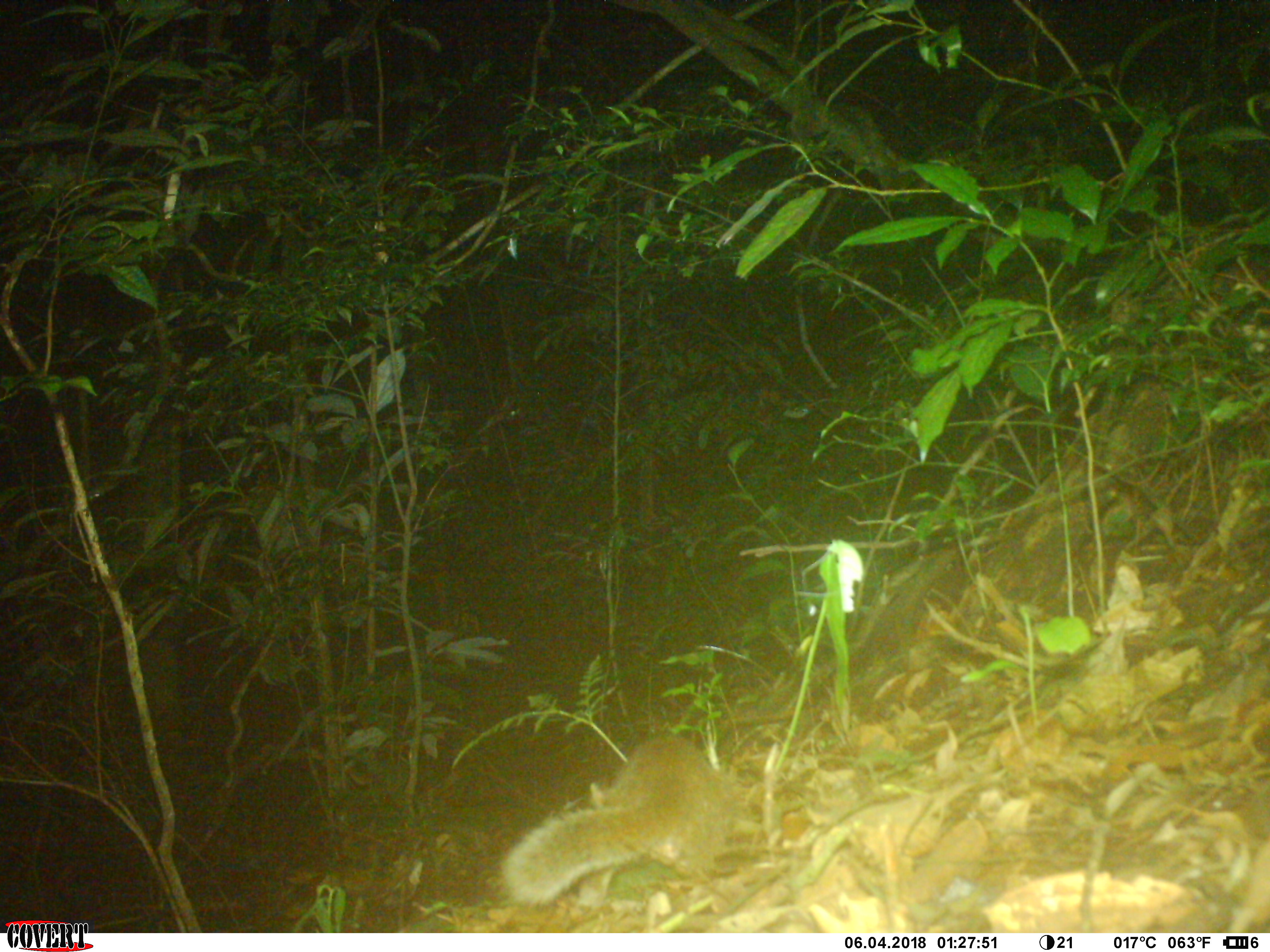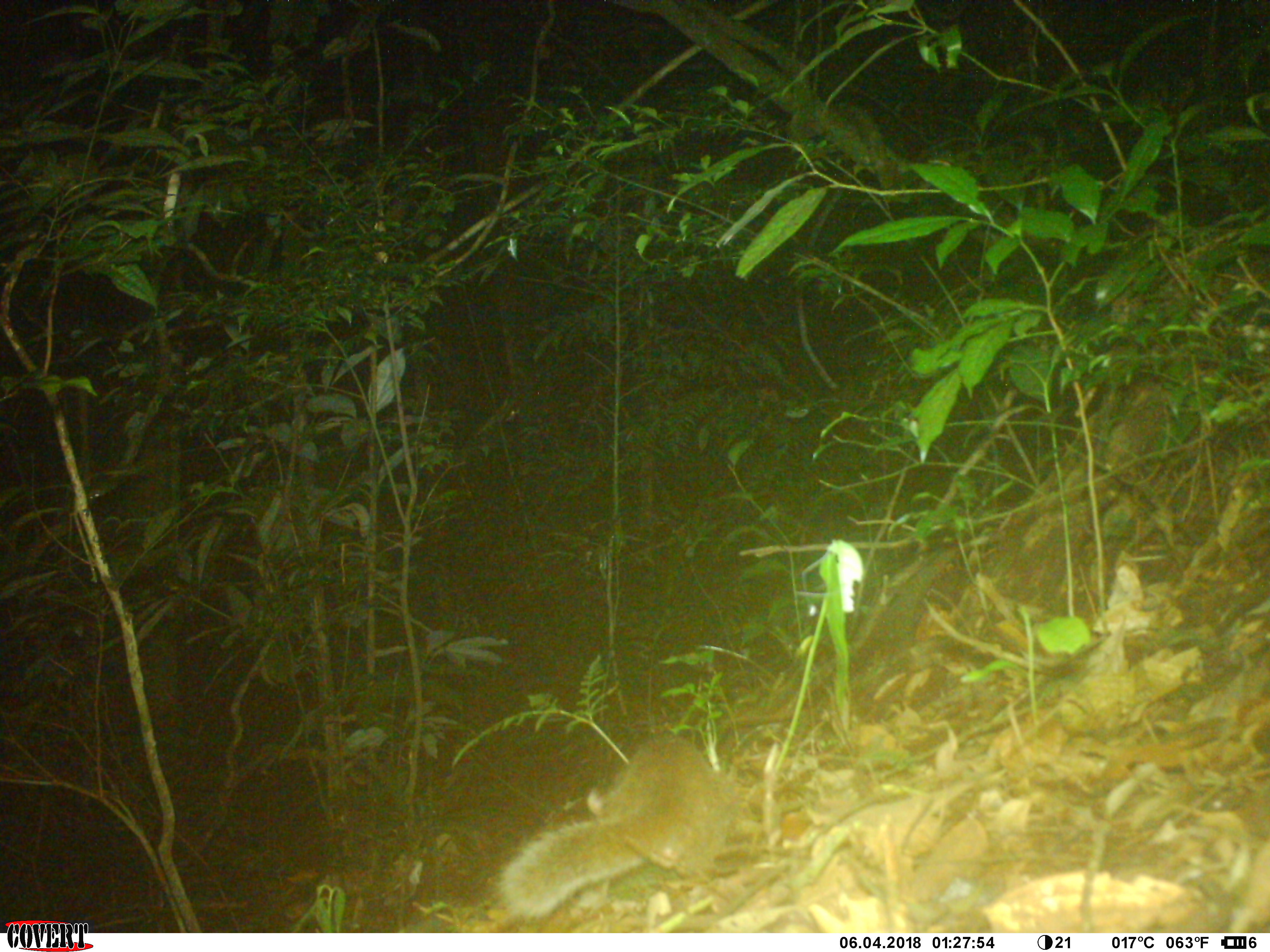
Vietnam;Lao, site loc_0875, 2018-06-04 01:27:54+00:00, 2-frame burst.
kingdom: Animalia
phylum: Chordata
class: Mammalia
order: Carnivora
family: Mustelidae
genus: Melogale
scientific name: Melogale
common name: ferret badger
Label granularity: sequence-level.